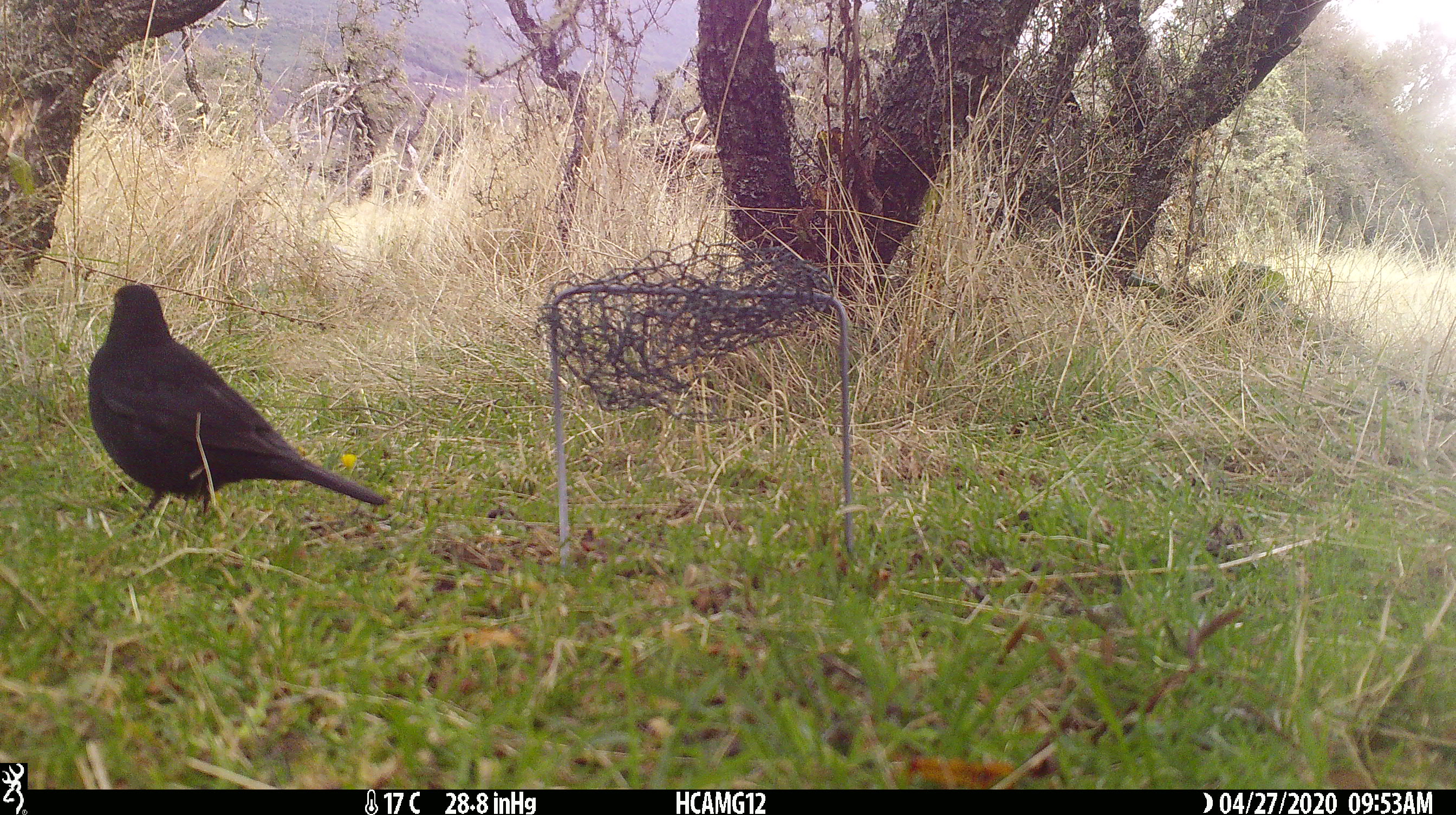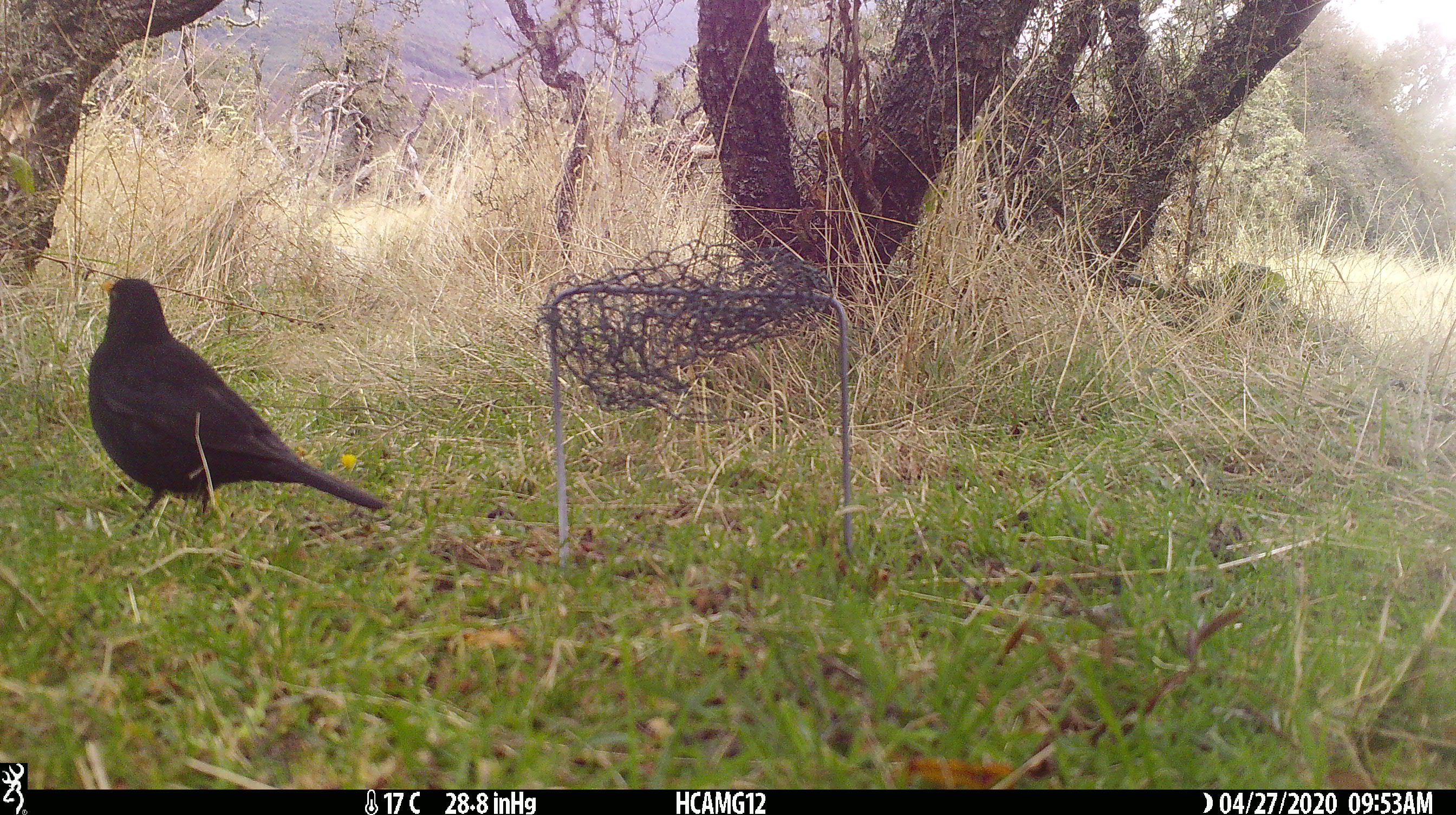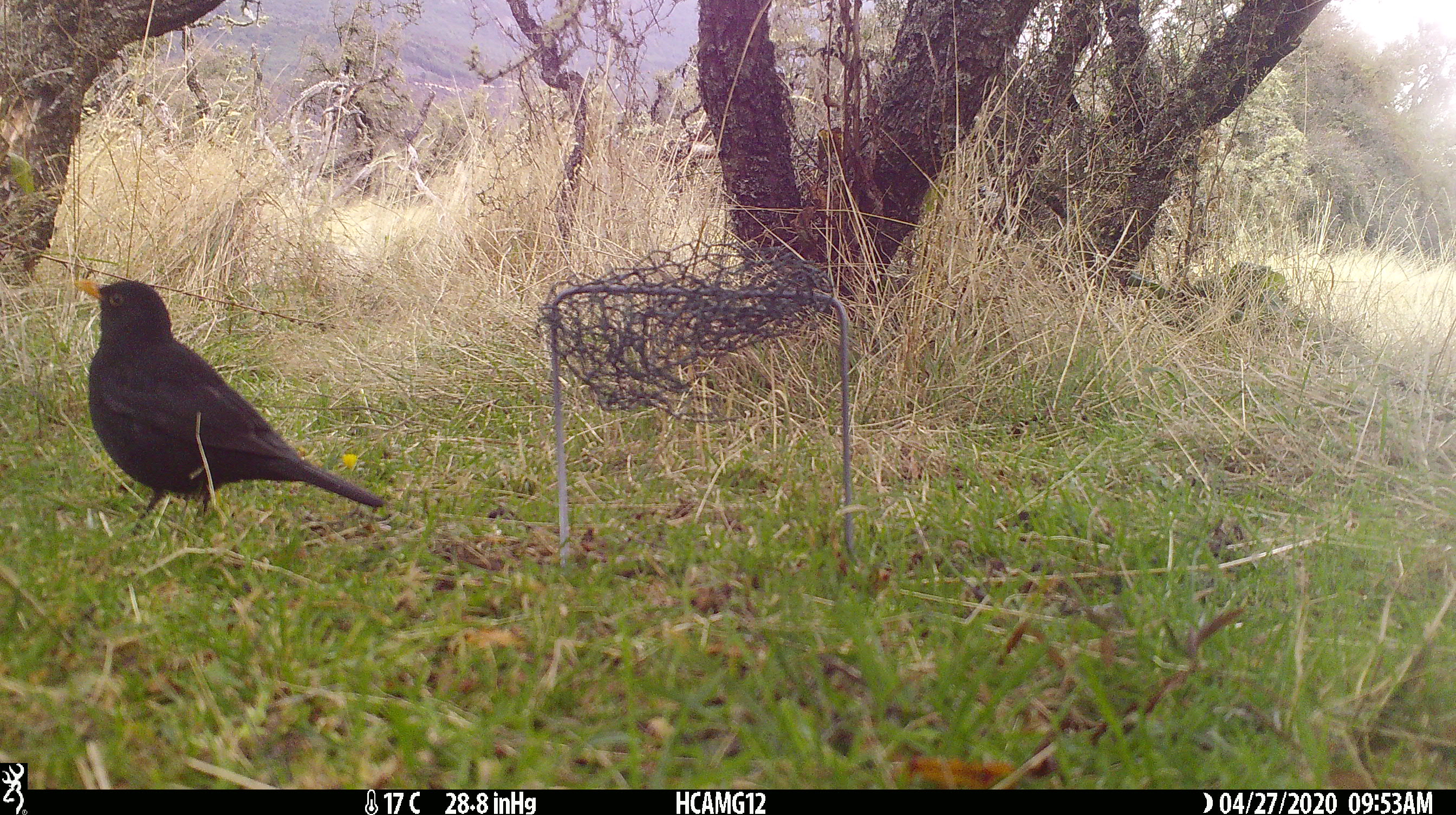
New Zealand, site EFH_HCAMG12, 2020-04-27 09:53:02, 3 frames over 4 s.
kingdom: Animalia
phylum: Chordata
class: Aves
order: Passeriformes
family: Turdidae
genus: Turdus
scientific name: Turdus merula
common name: eurasian blackbird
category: blackbird